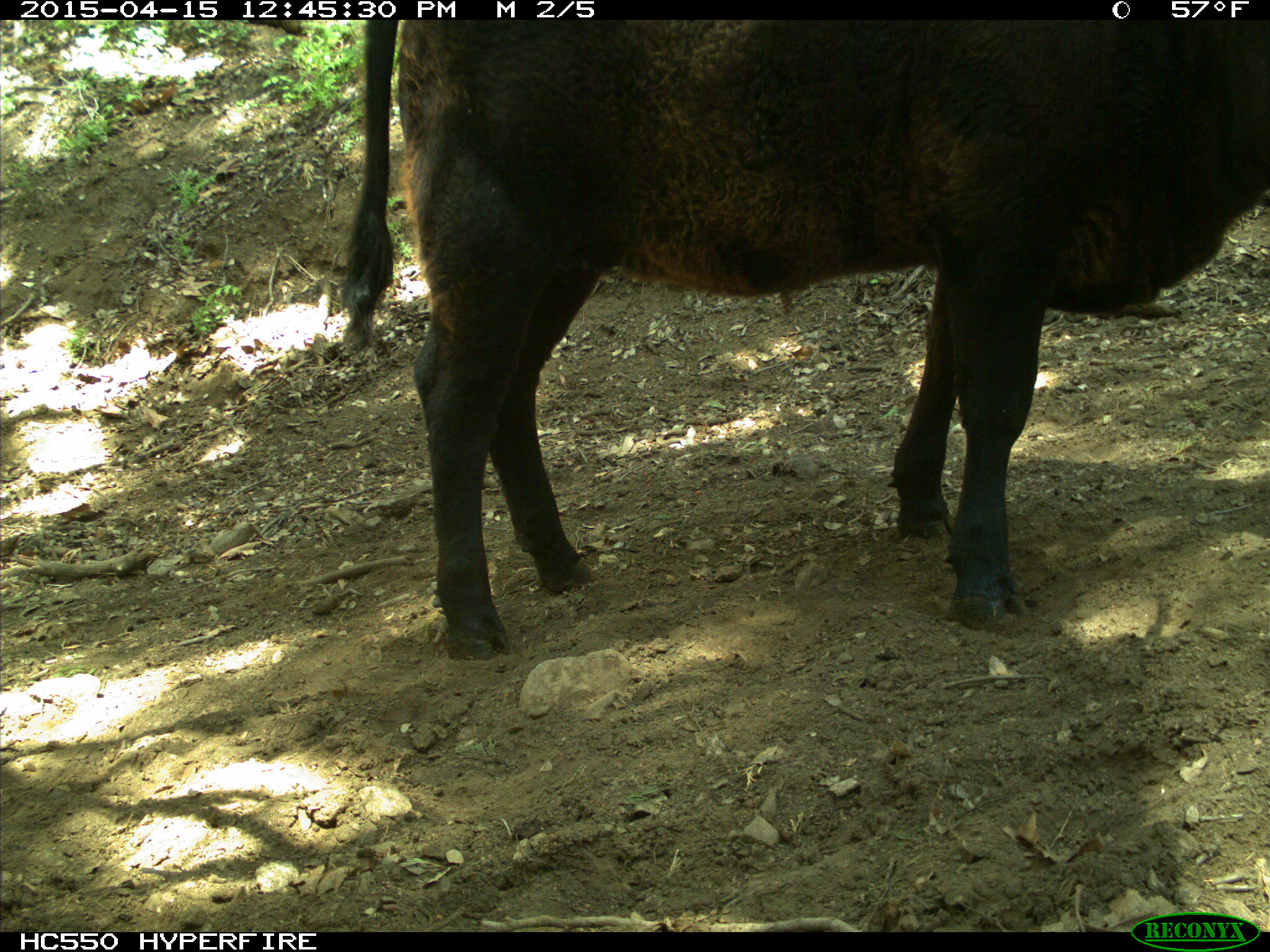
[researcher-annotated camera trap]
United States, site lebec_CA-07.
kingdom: Animalia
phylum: Chordata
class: Mammalia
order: Artiodactyla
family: Bovidae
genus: Bos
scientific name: Bos taurus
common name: domestic cow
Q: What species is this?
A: Bos taurus (domestic cow).